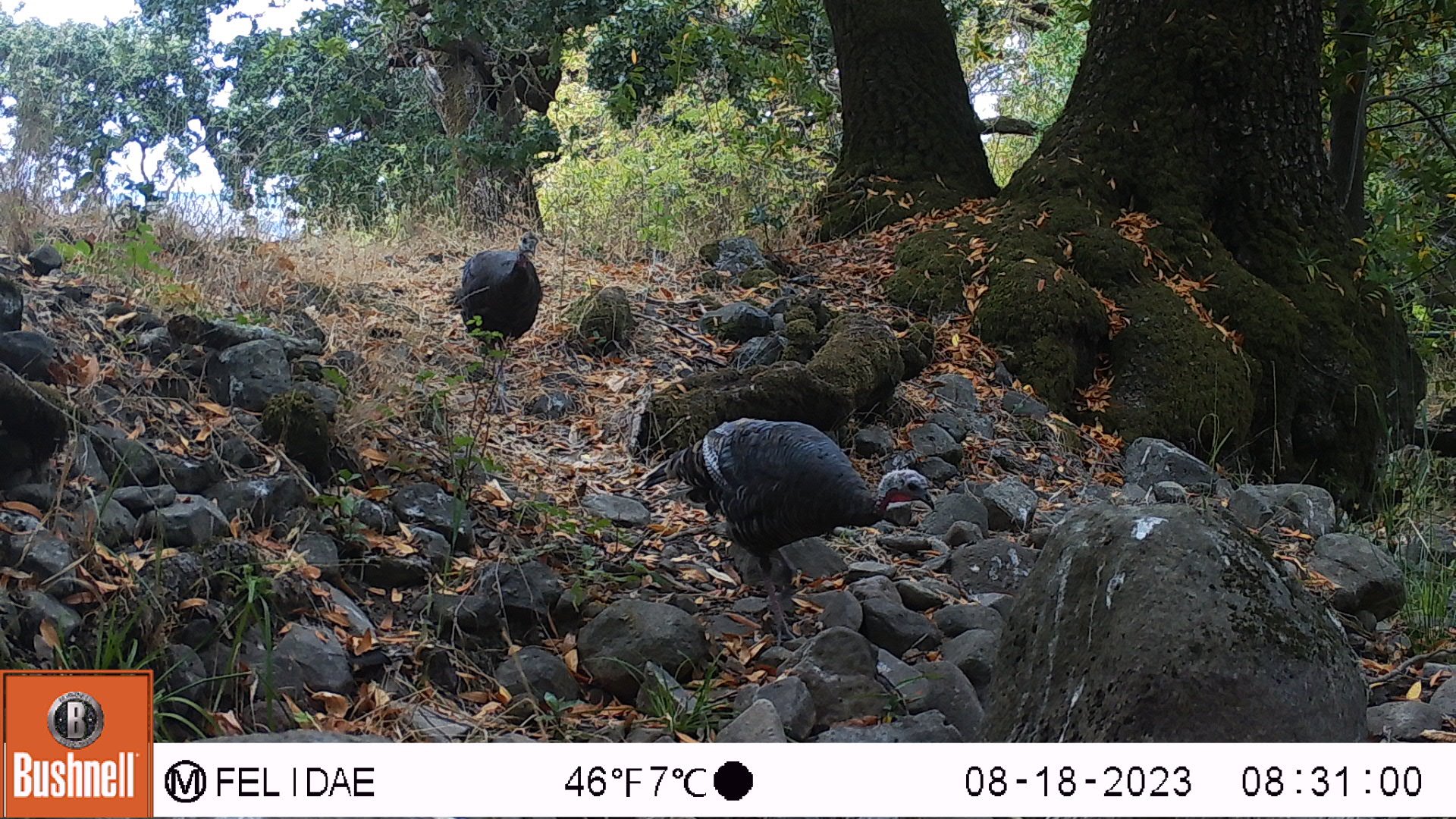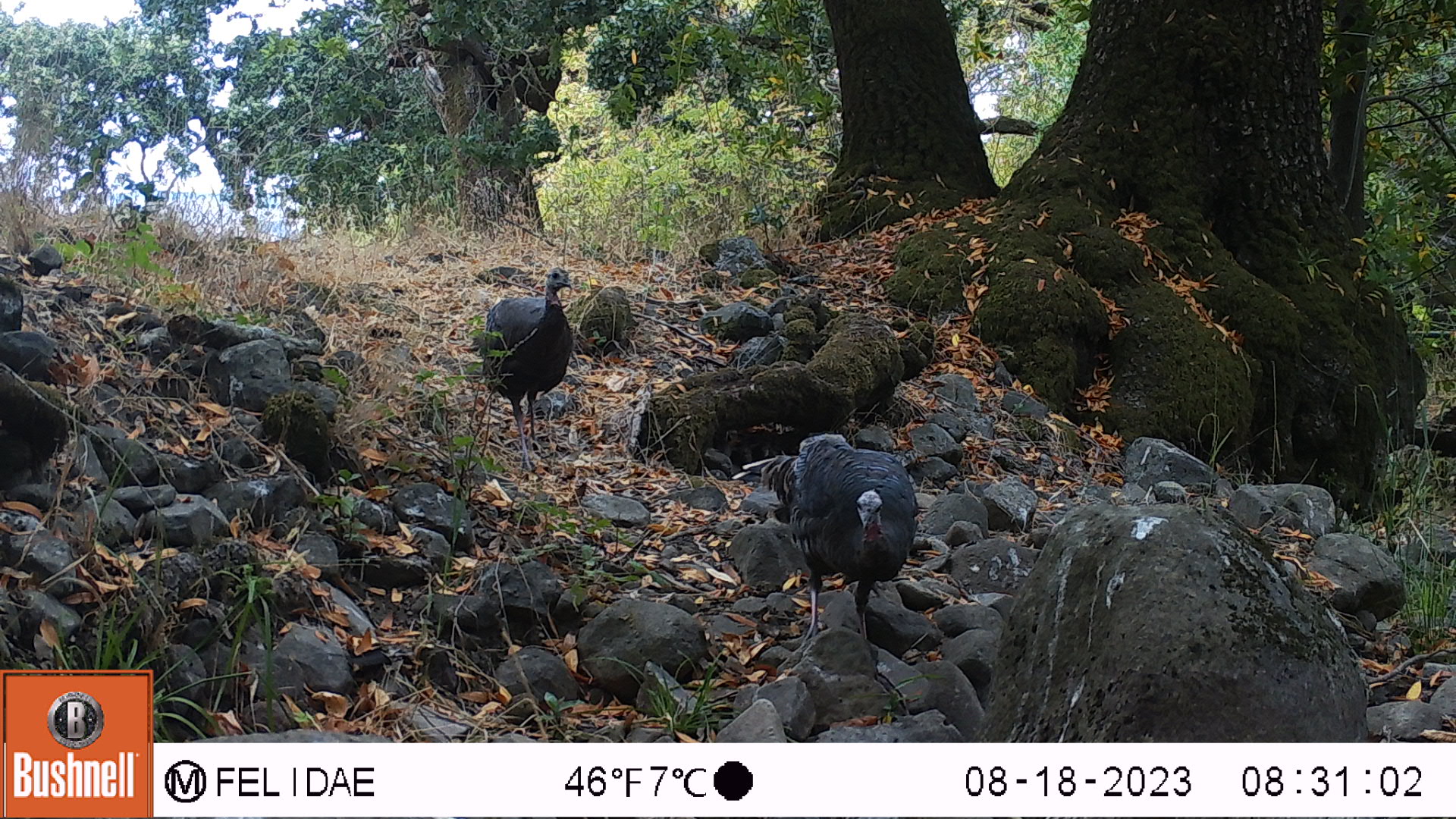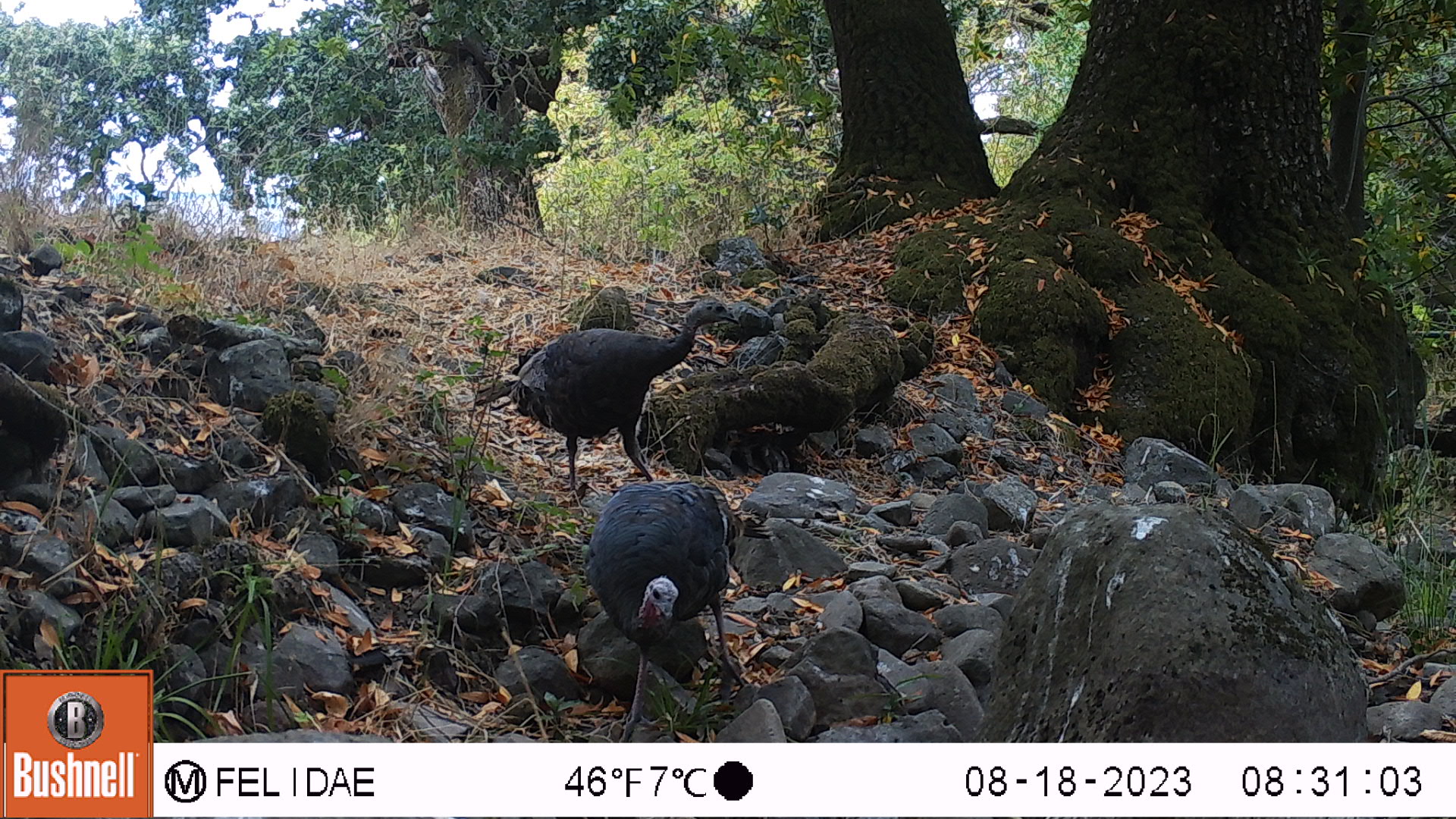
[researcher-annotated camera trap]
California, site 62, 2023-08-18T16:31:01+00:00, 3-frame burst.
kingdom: Animalia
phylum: Chordata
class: Aves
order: Galliformes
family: Phasianidae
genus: Meleagris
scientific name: Meleagris gallopavo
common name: turkey